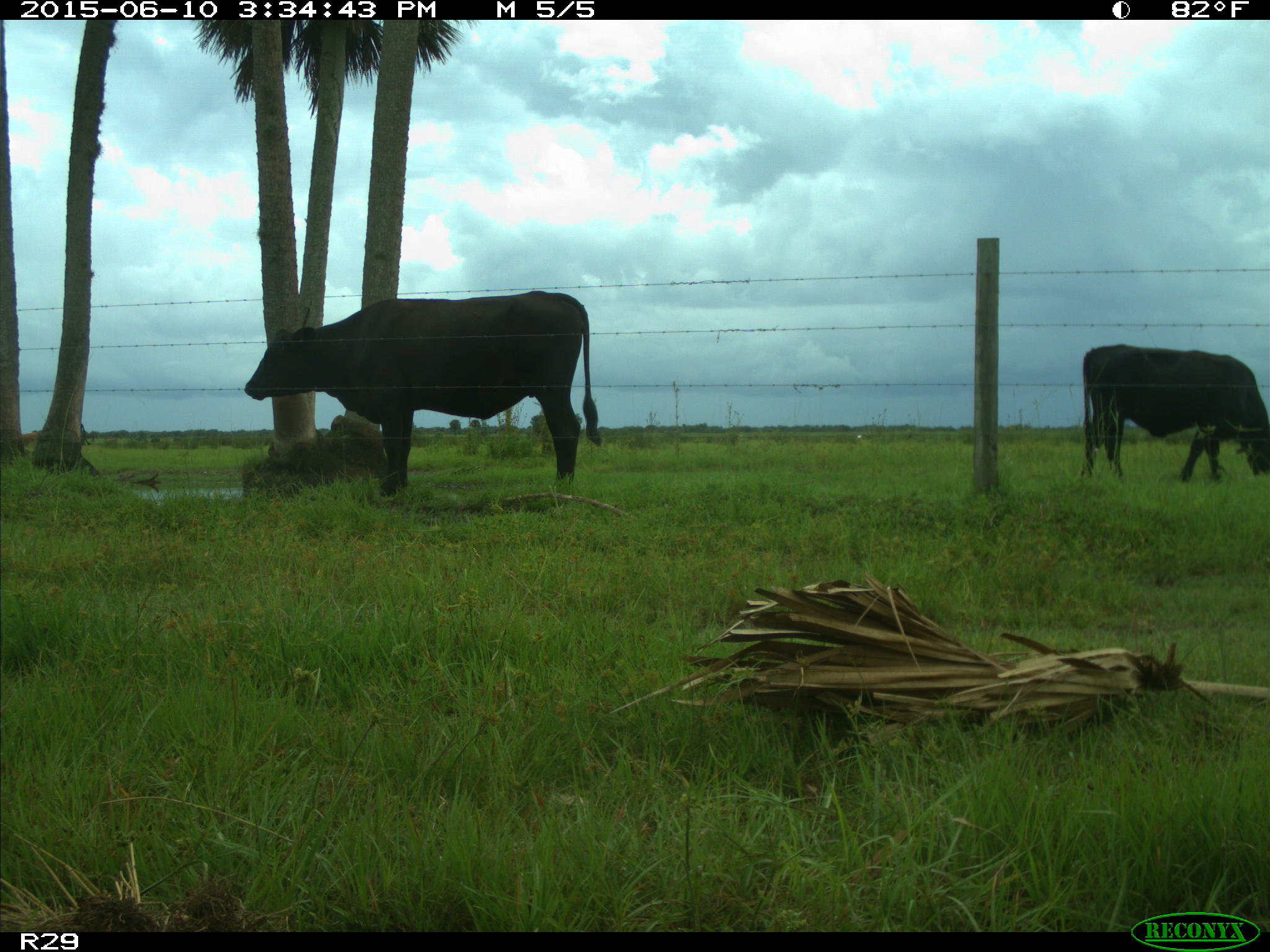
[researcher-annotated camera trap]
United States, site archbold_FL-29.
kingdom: Animalia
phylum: Chordata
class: Mammalia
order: Artiodactyla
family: Bovidae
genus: Bos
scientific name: Bos taurus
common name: domestic cow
Bos taurus (domestic cow).